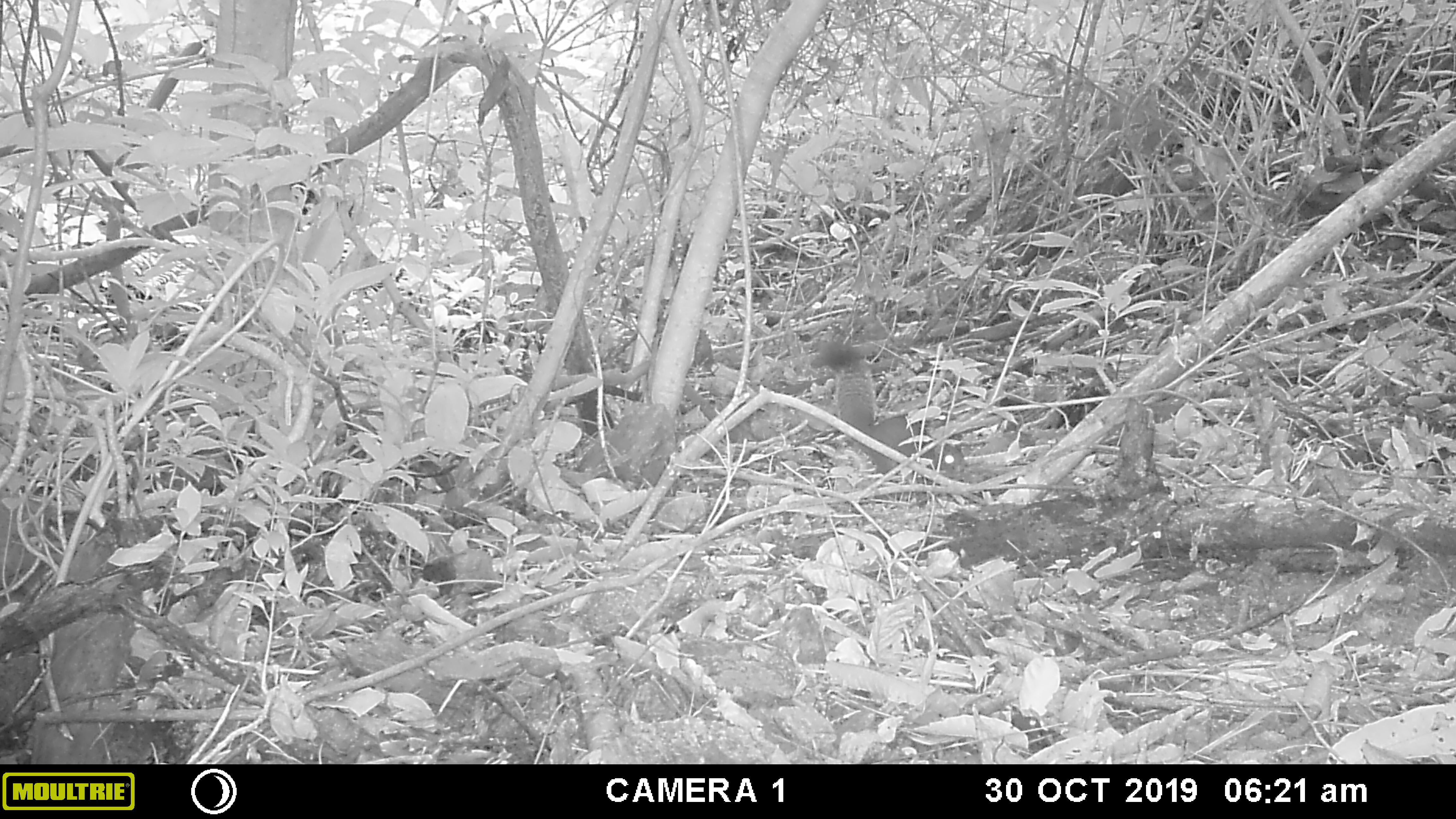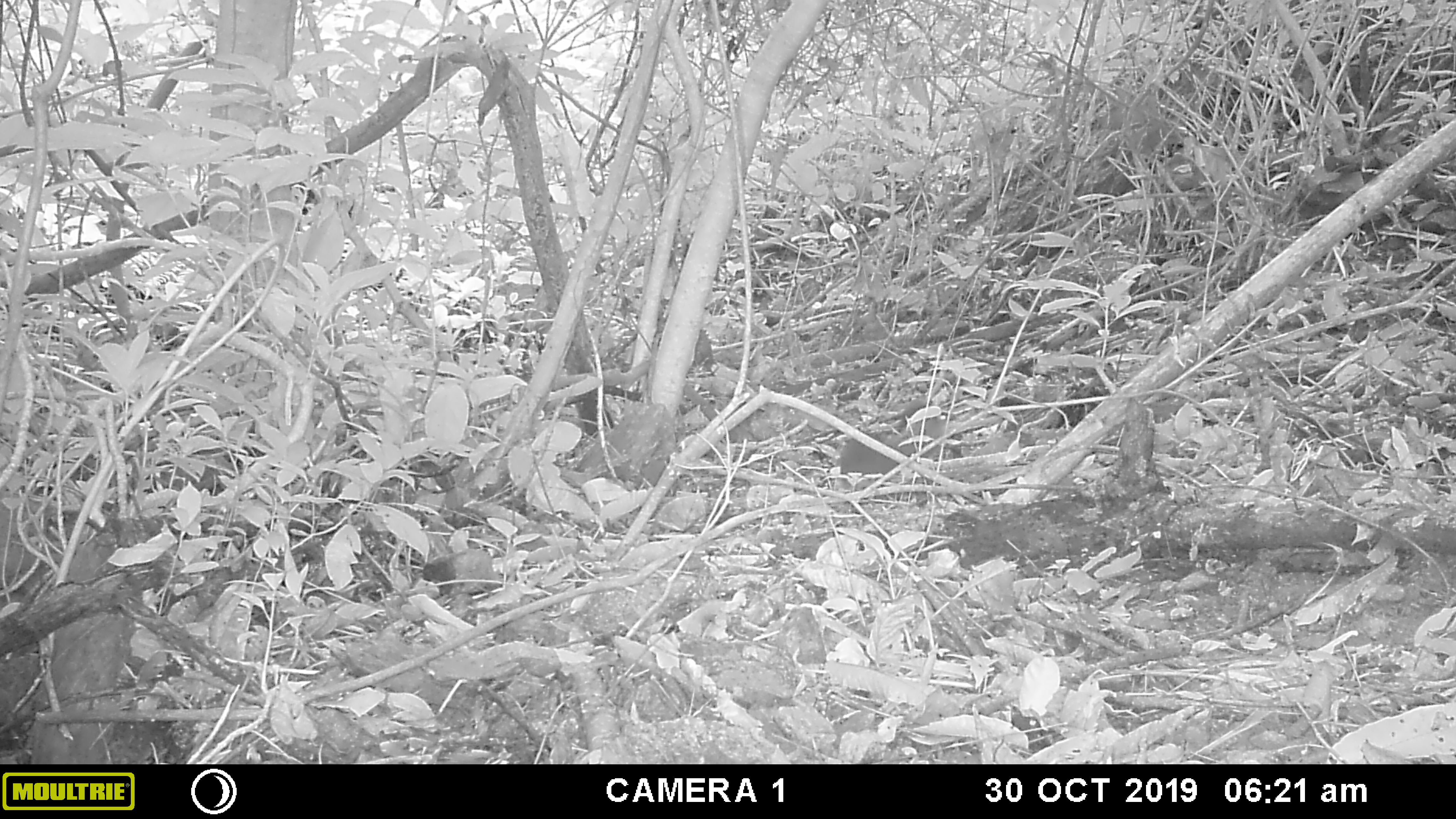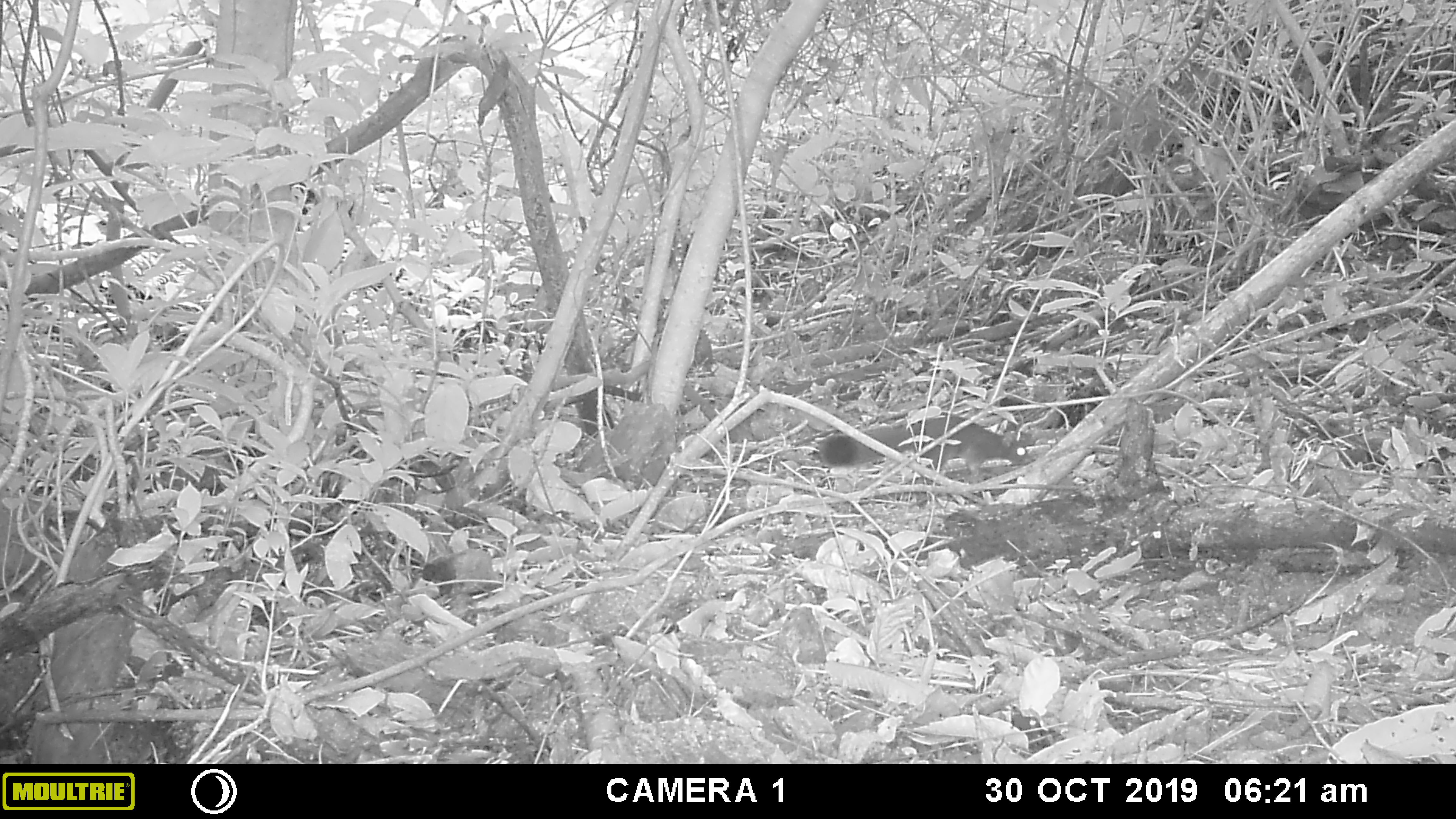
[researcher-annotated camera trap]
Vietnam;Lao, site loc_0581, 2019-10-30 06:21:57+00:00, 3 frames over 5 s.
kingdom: Animalia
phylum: Chordata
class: Mammalia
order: Rodentia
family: Sciuridae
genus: Callosciurus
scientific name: Callosciurus erythraeus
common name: pallas's squirrel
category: pallass squirrel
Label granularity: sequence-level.